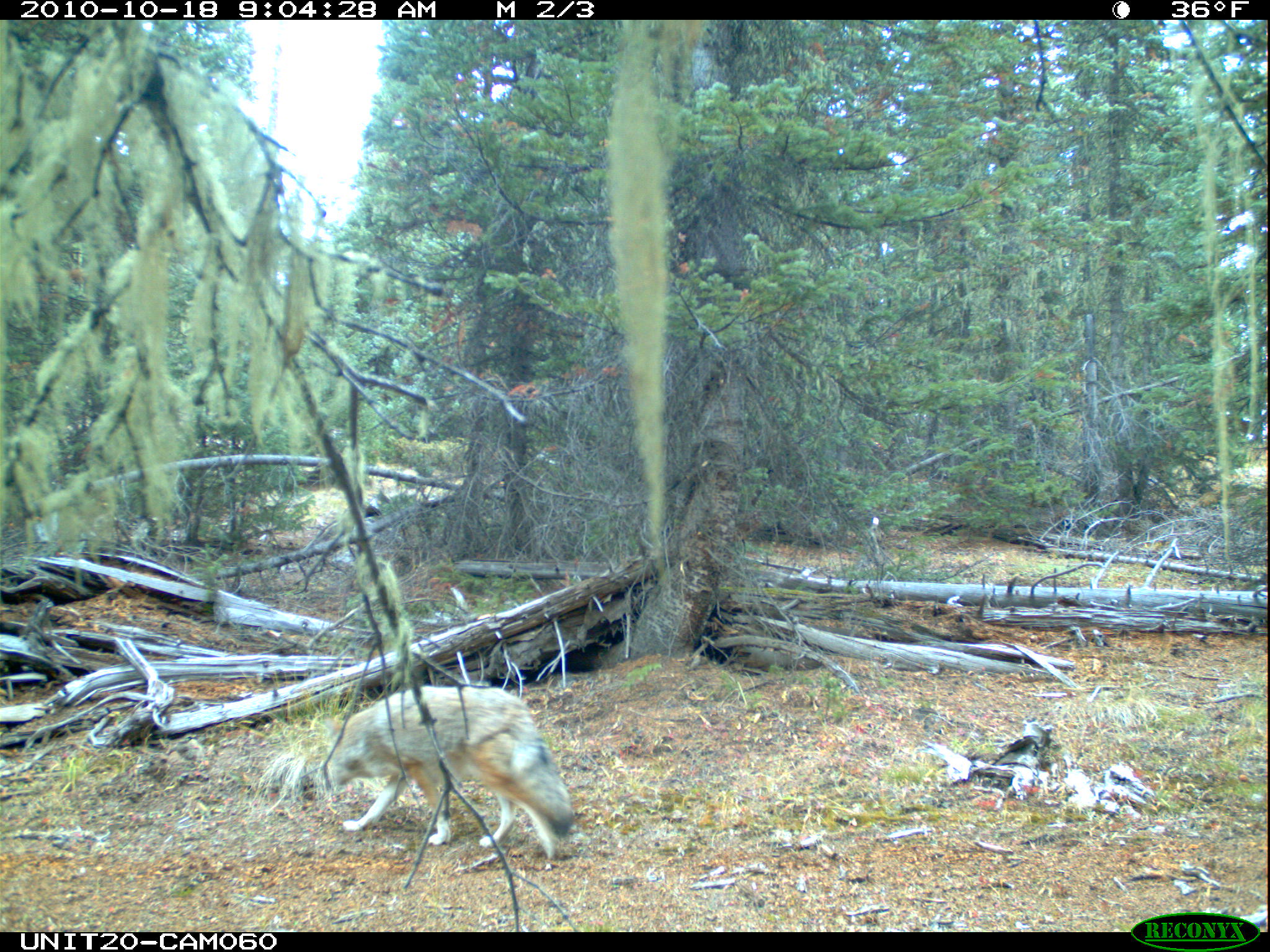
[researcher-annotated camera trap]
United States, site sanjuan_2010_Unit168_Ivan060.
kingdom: Animalia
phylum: Chordata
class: Mammalia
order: Carnivora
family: Canidae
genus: Canis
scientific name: Canis latrans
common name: coyote